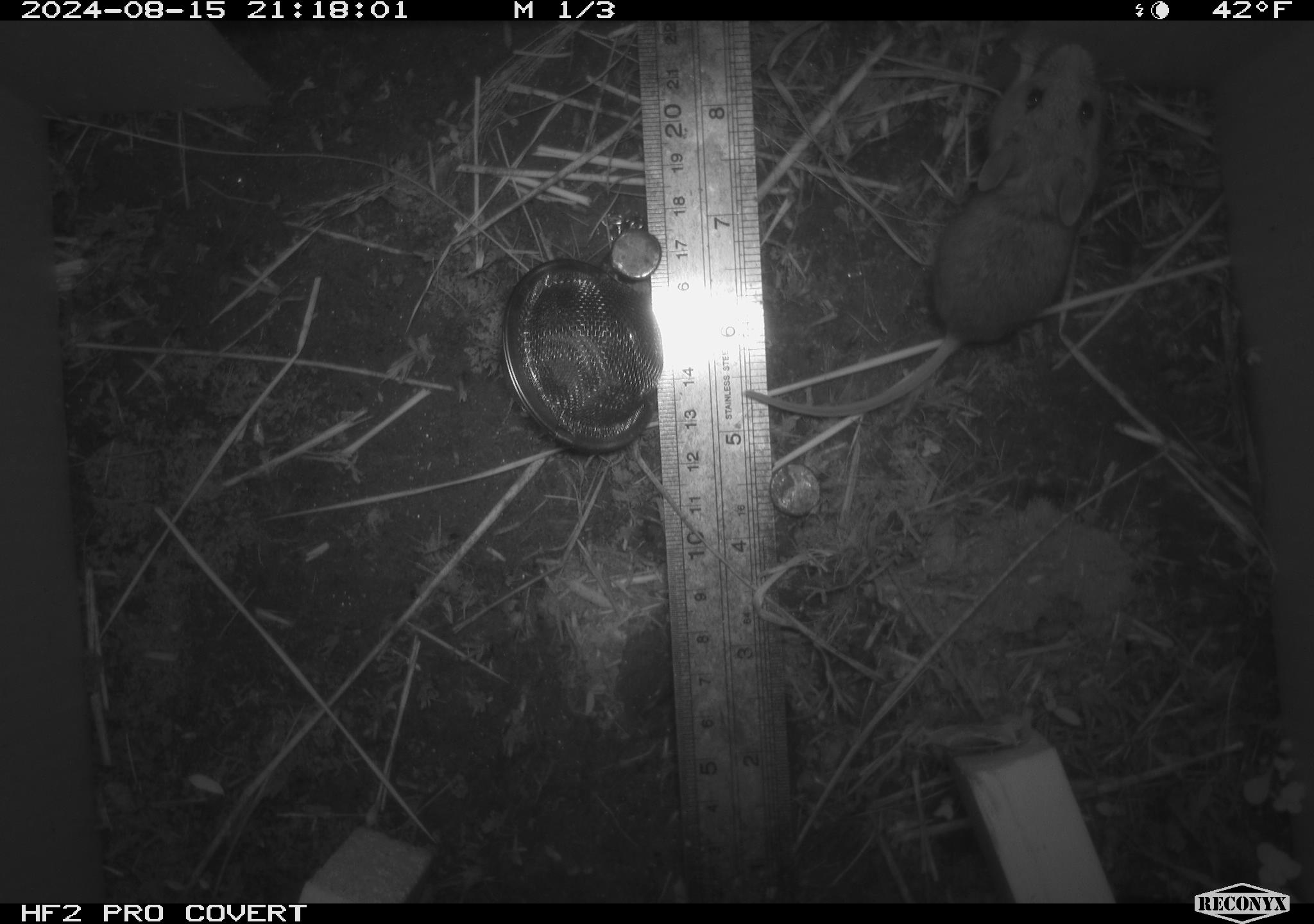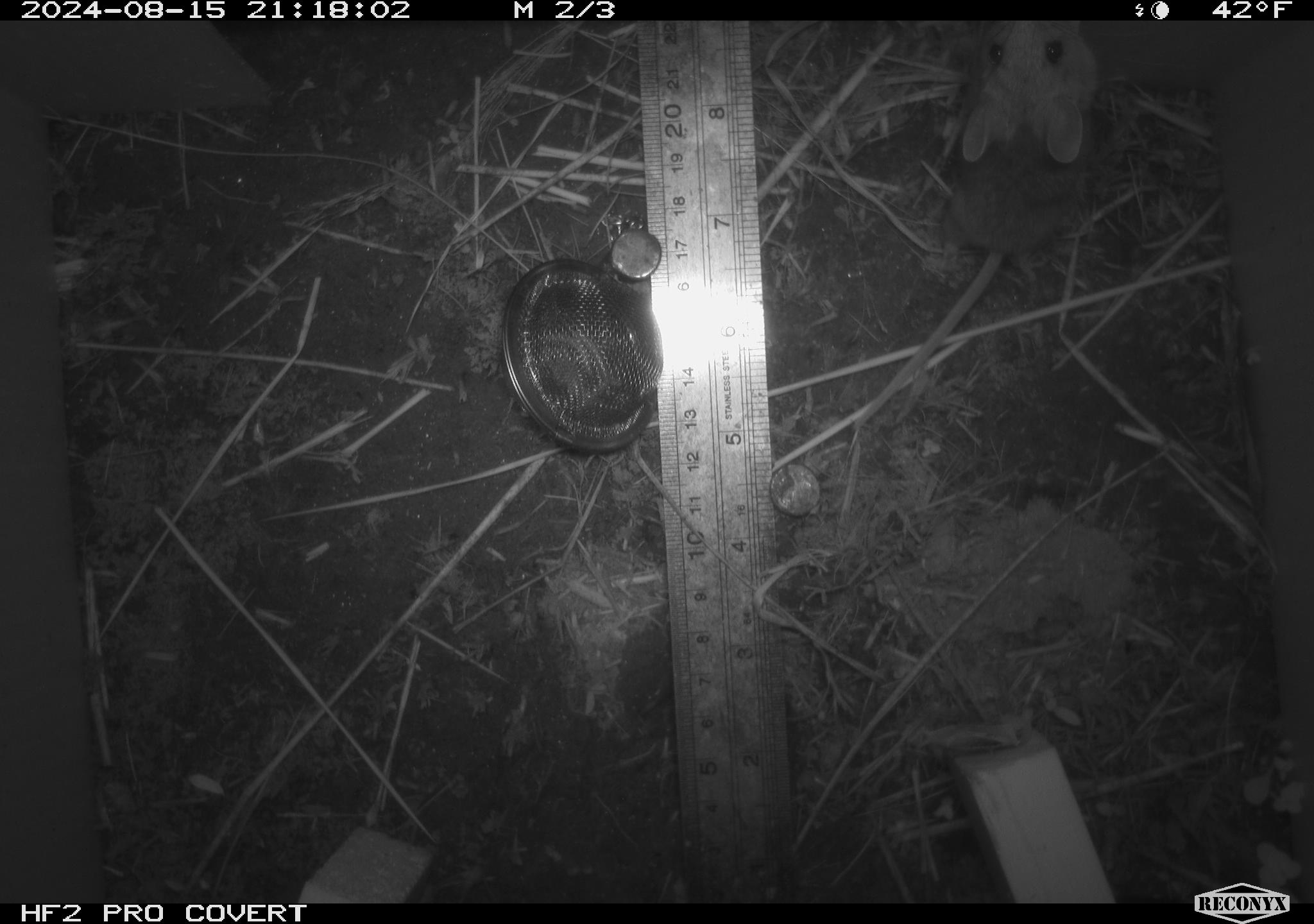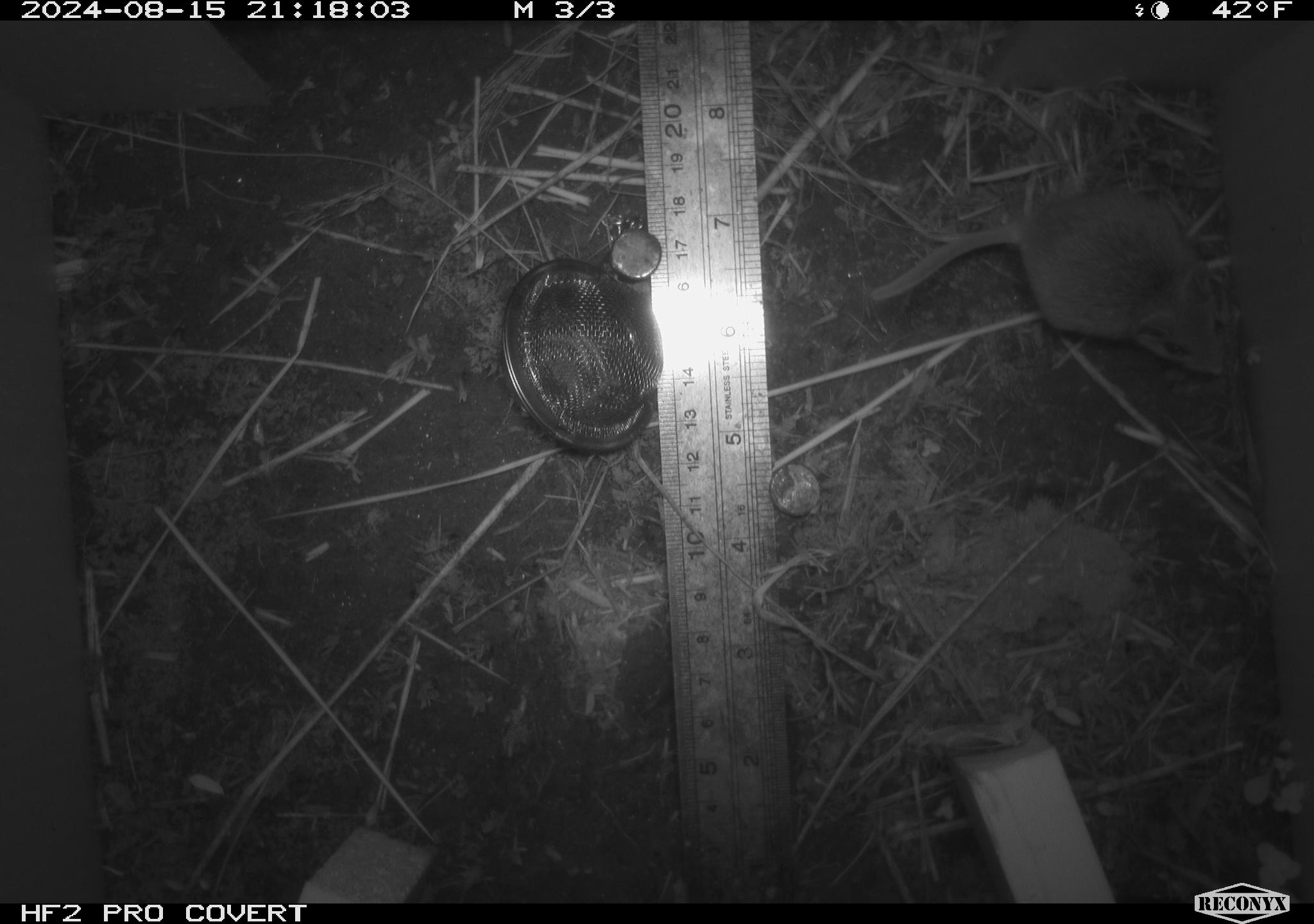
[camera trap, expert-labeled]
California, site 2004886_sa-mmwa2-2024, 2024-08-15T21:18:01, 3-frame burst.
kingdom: Animalia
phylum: Chordata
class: Mammalia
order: Rodentia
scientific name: Rodentia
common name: mouse species